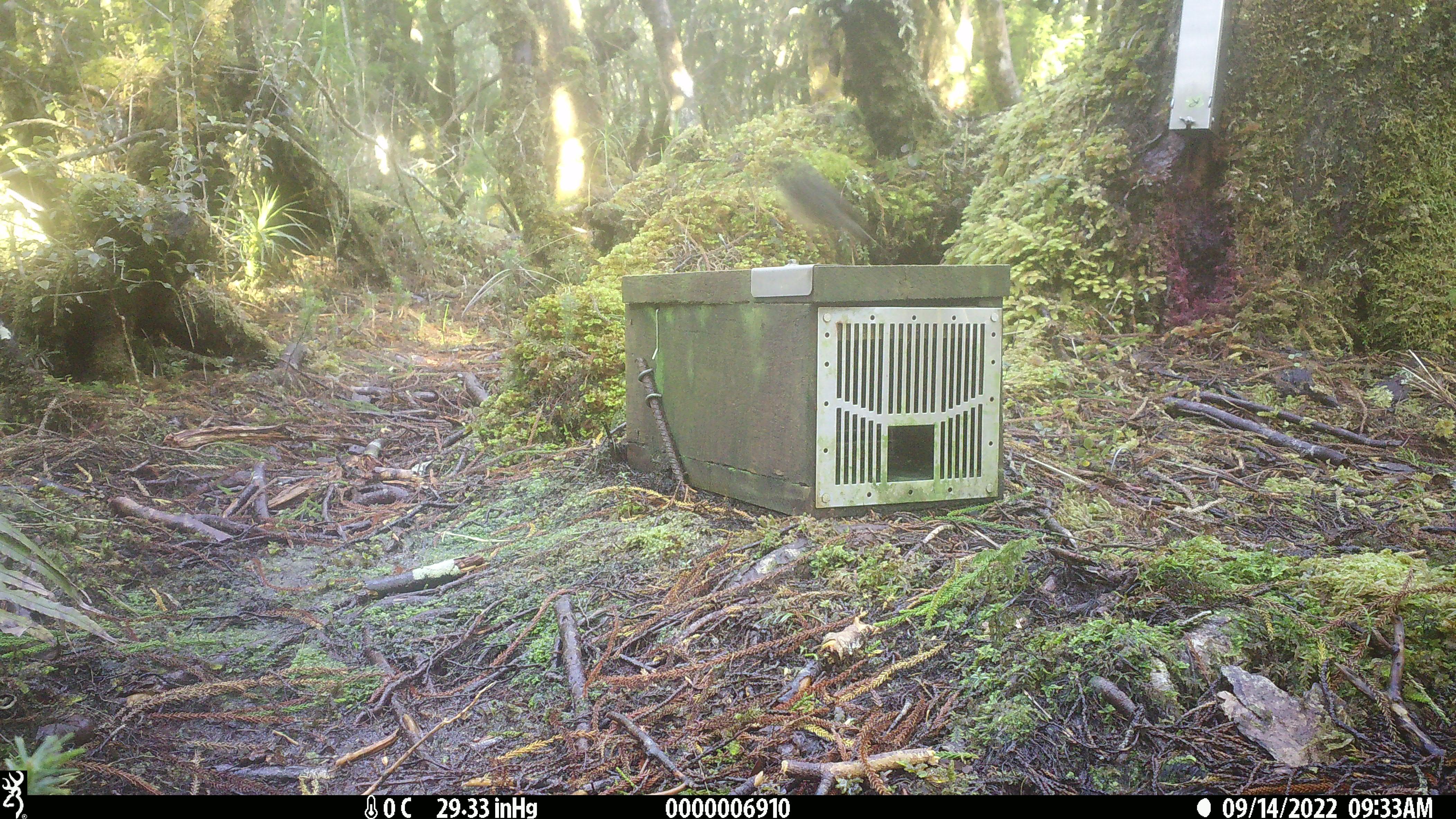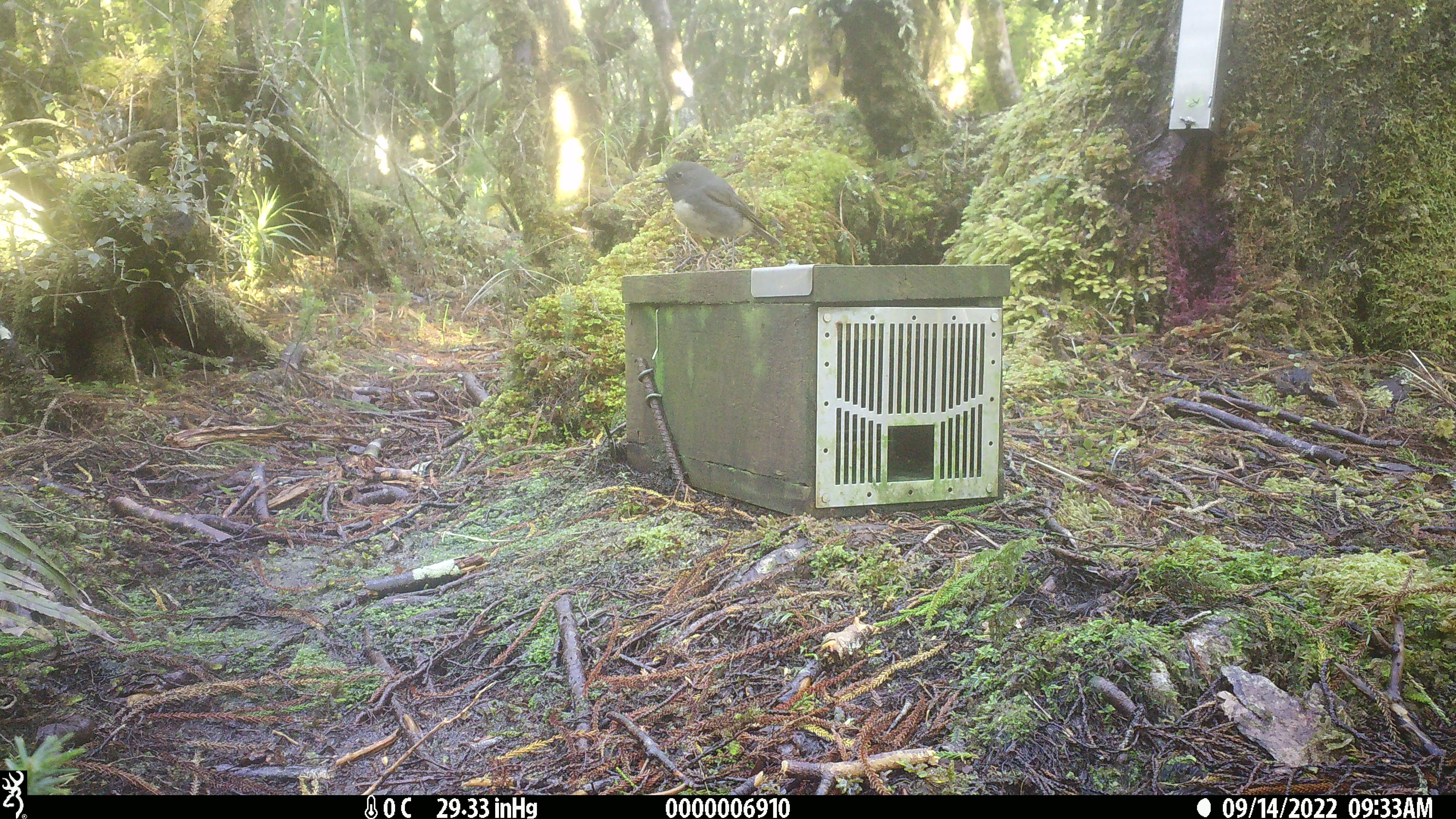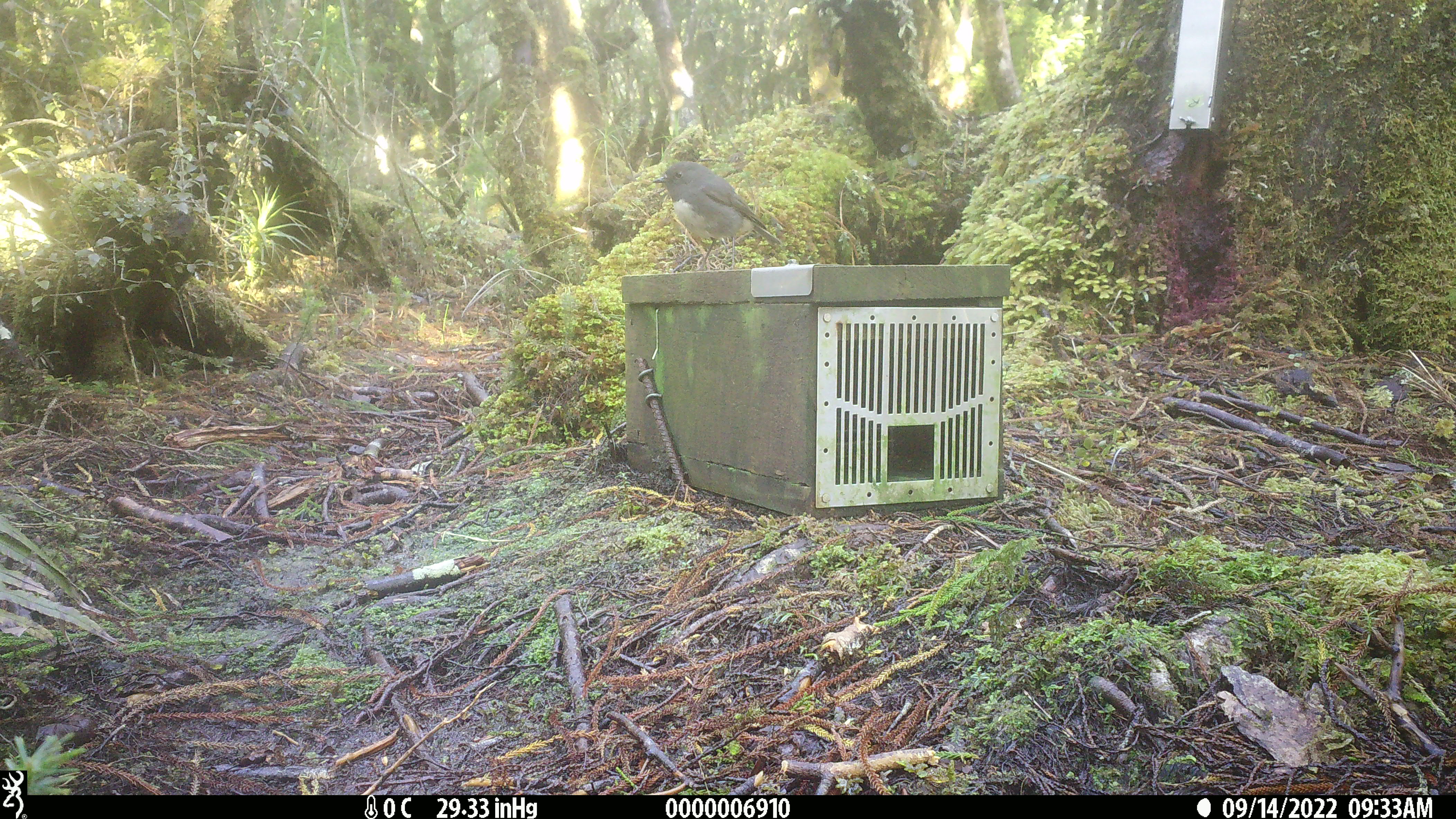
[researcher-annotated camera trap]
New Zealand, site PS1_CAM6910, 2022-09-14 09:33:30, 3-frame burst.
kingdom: Animalia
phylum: Chordata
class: Aves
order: Passeriformes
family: Petroicidae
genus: Petroica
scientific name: Petroica australis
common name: new zealand robin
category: robin